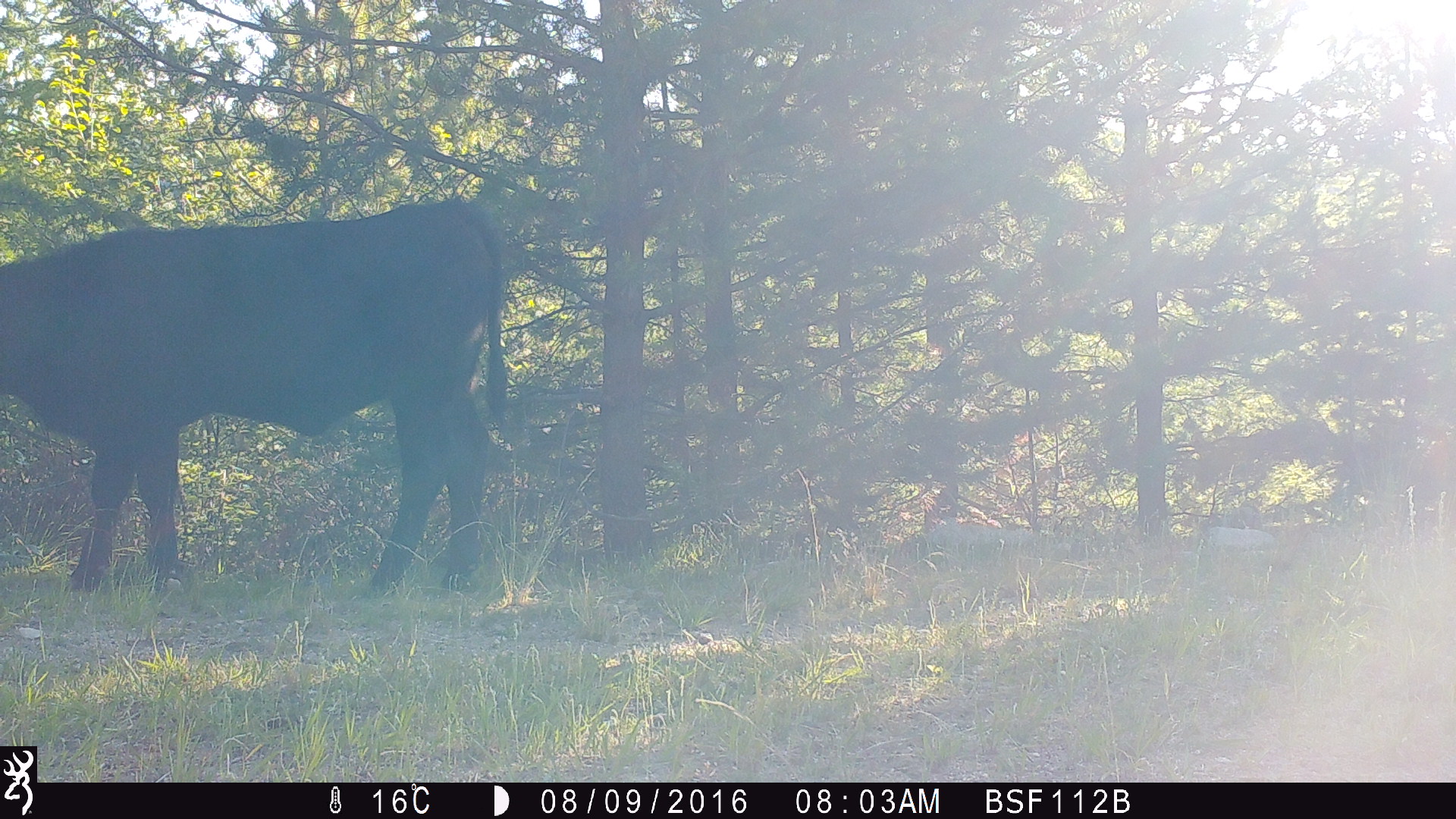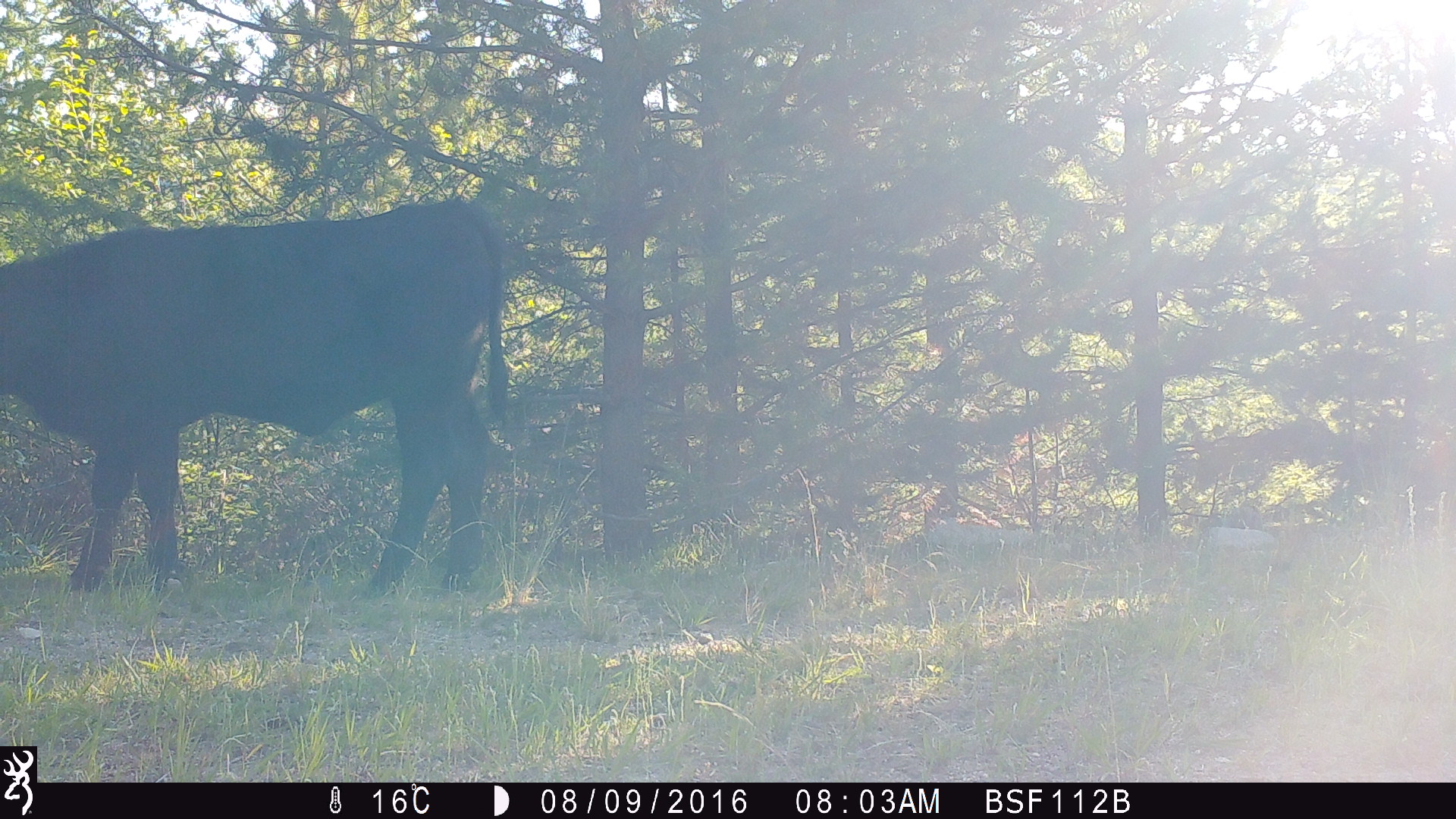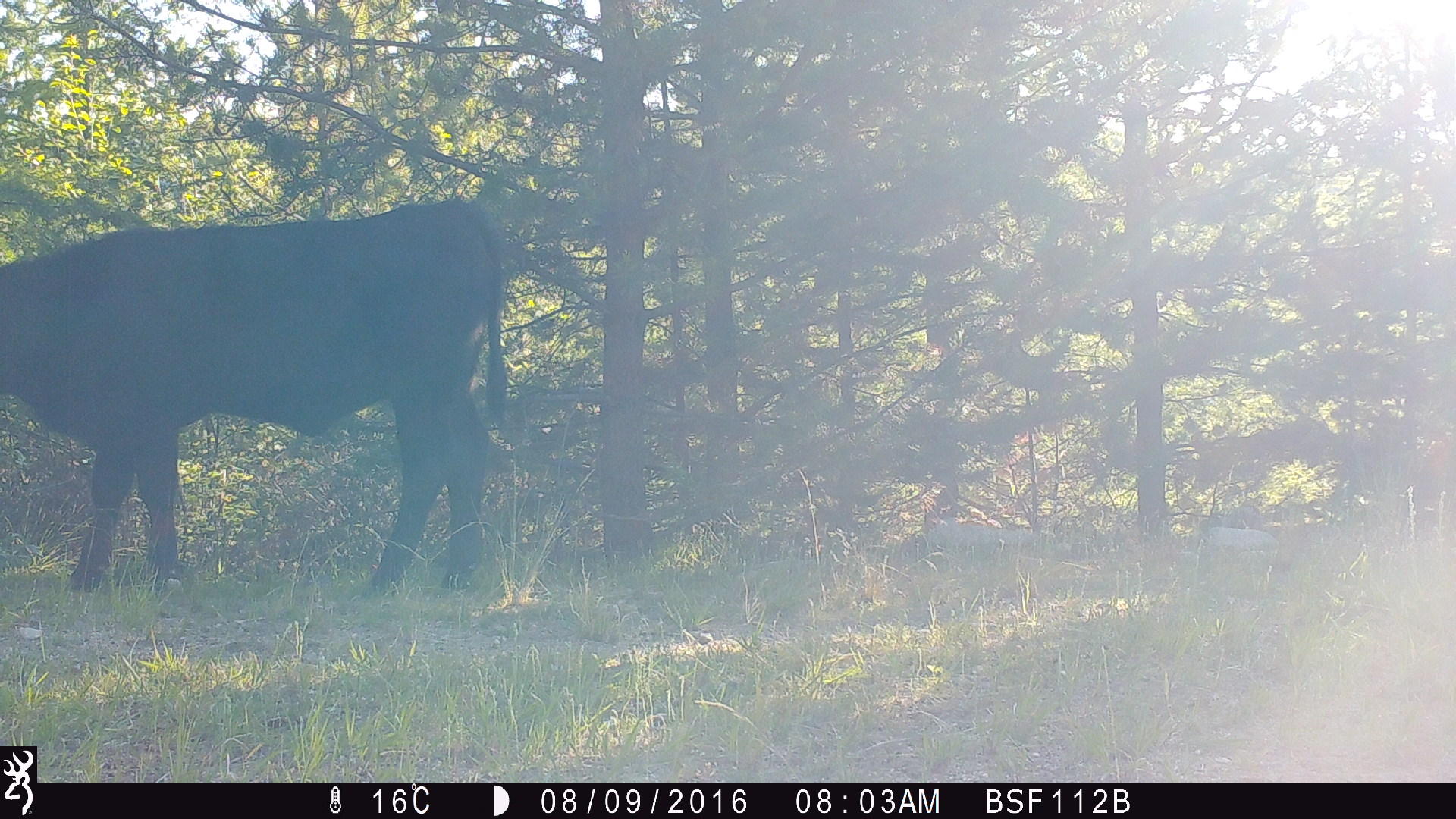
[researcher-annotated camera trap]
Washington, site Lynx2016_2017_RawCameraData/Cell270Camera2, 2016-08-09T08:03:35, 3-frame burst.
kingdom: Animalia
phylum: Chordata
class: Mammalia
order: Artiodactyla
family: Bovidae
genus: Bos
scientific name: Bos taurus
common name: domestic cattle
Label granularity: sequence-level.